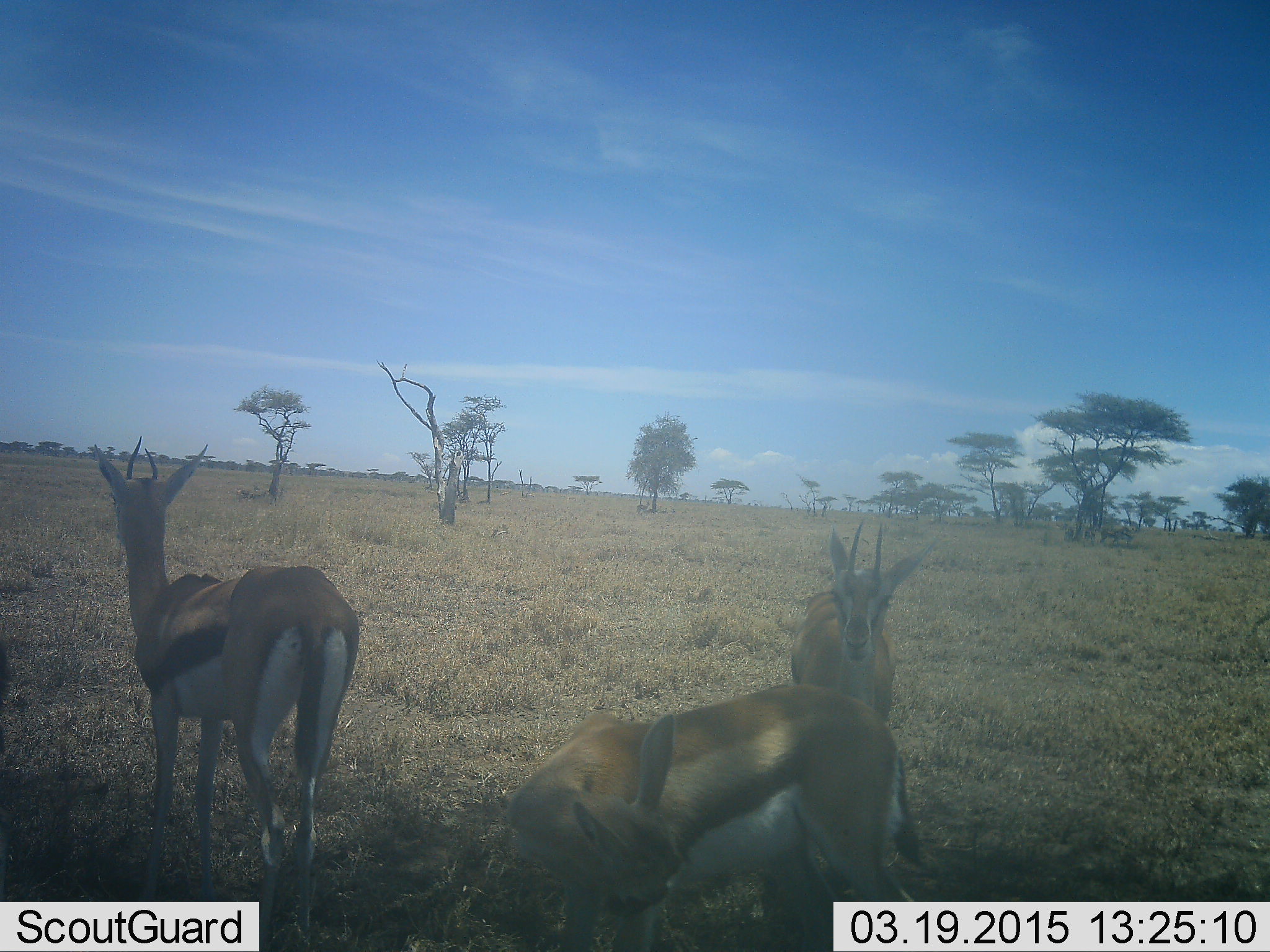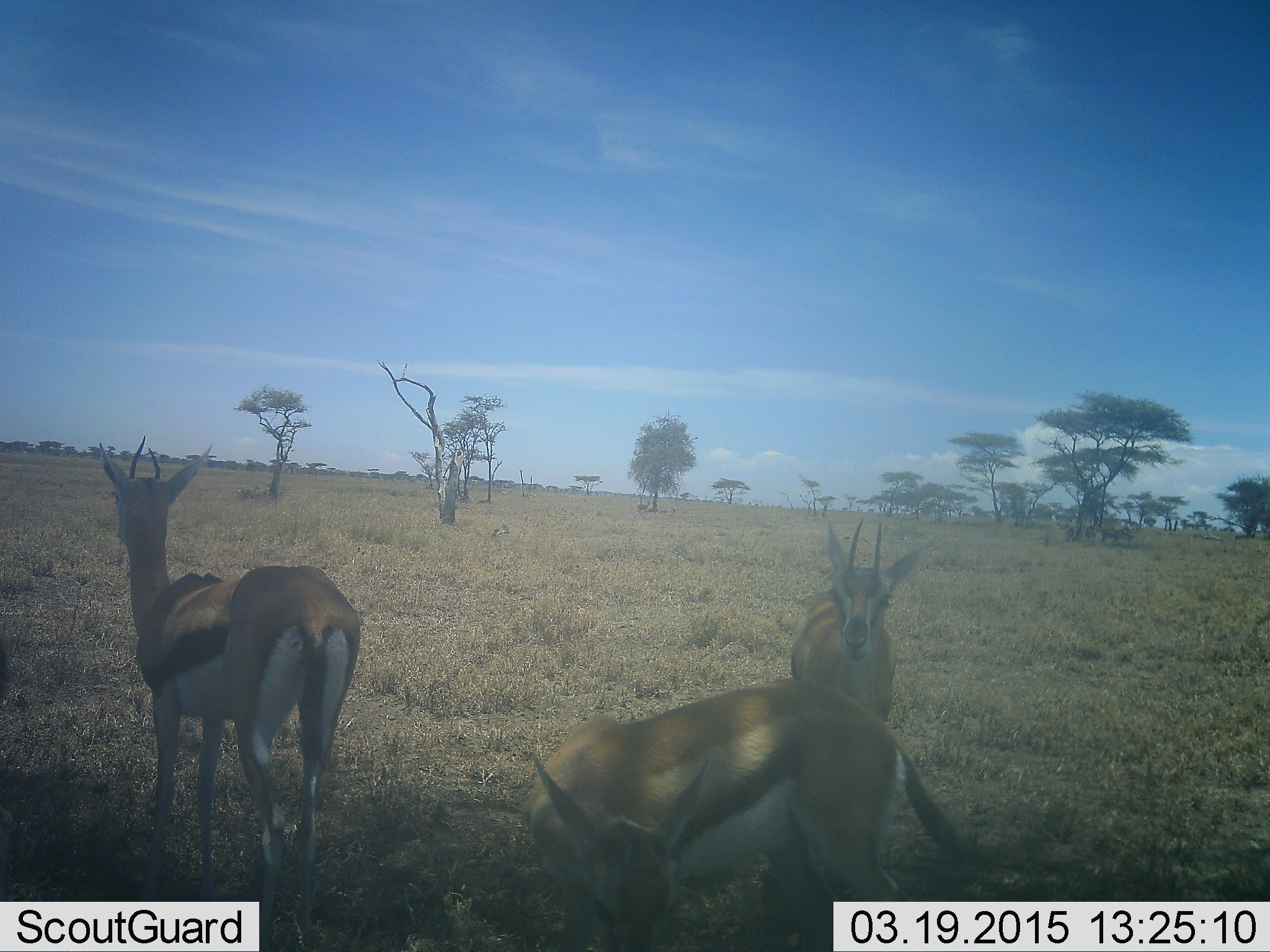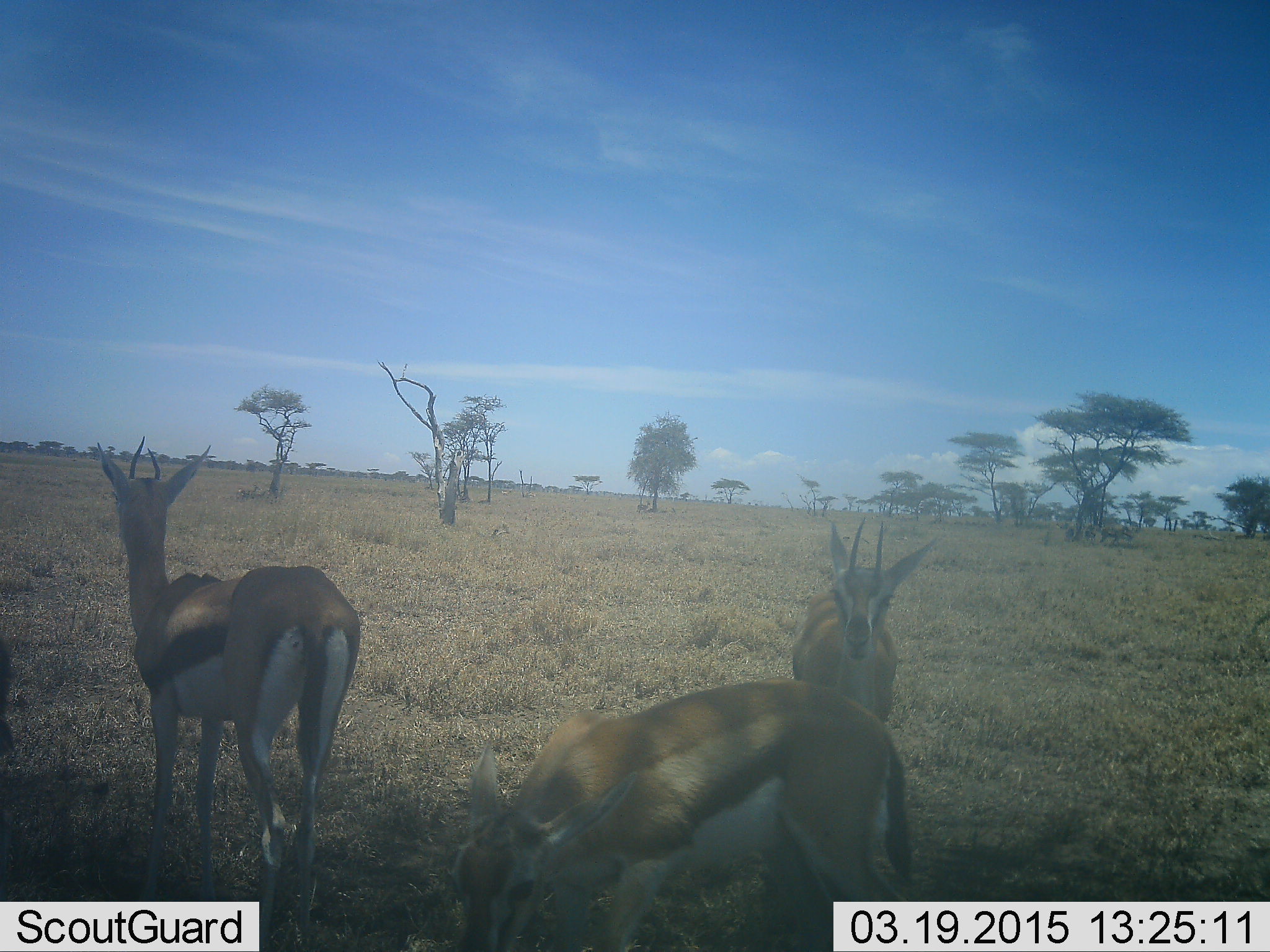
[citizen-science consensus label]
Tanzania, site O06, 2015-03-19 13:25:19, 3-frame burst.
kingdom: Animalia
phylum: Chordata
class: Mammalia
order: Artiodactyla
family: Bovidae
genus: Eudorcas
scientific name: Eudorcas thomsonii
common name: thomson's gazelle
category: gazellethomsons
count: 3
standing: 100%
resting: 10%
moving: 0%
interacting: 0%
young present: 0%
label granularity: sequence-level